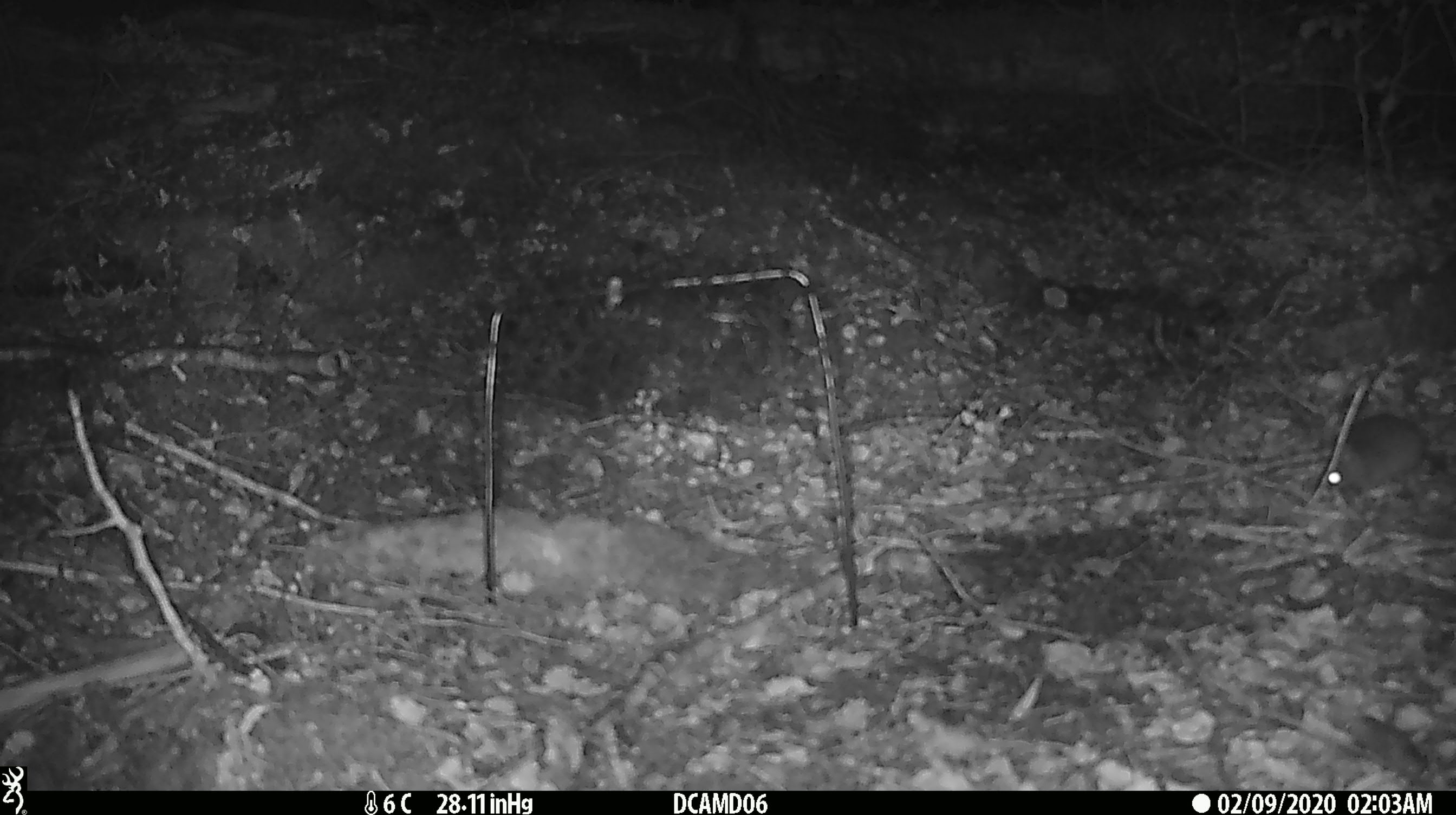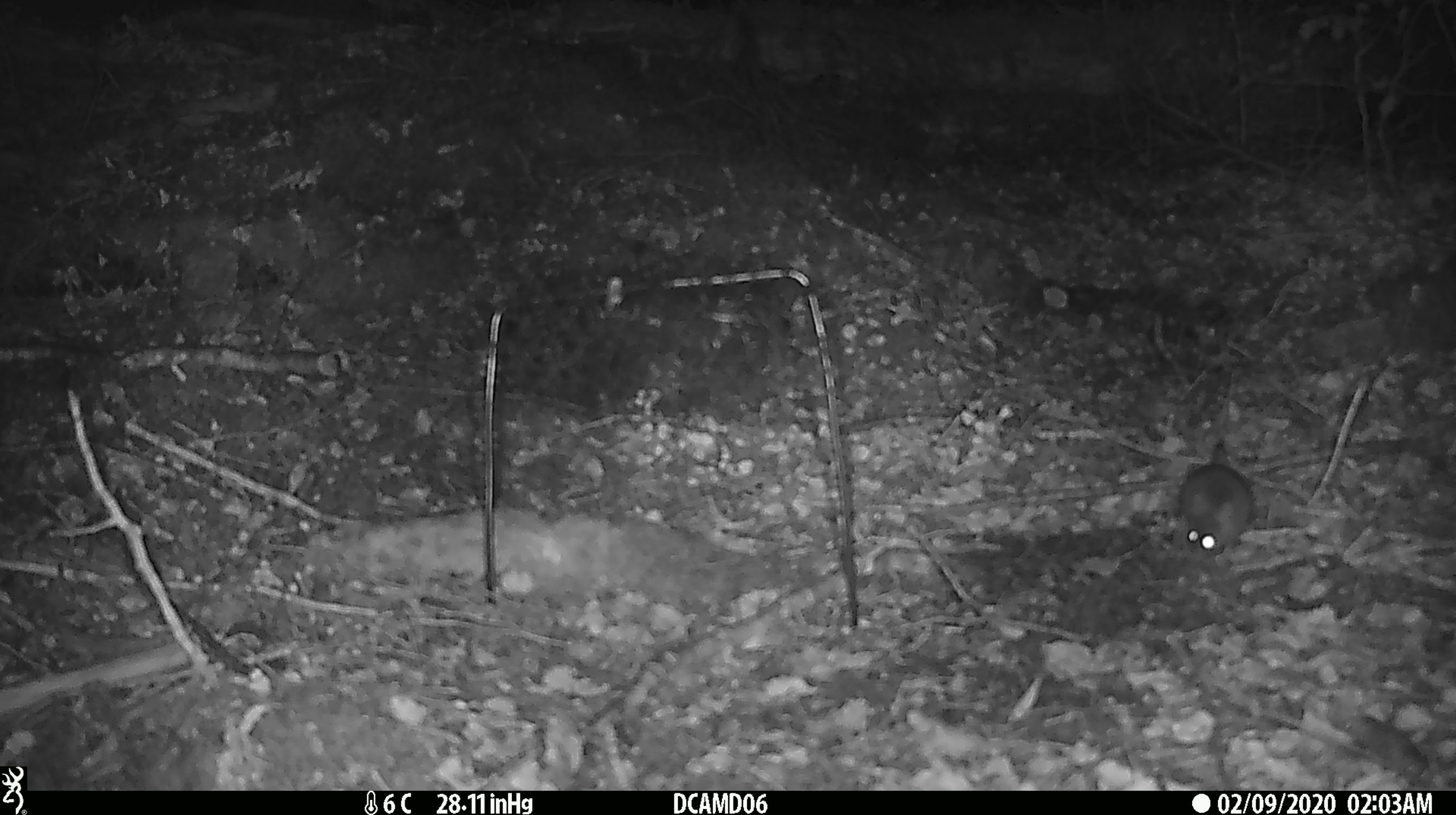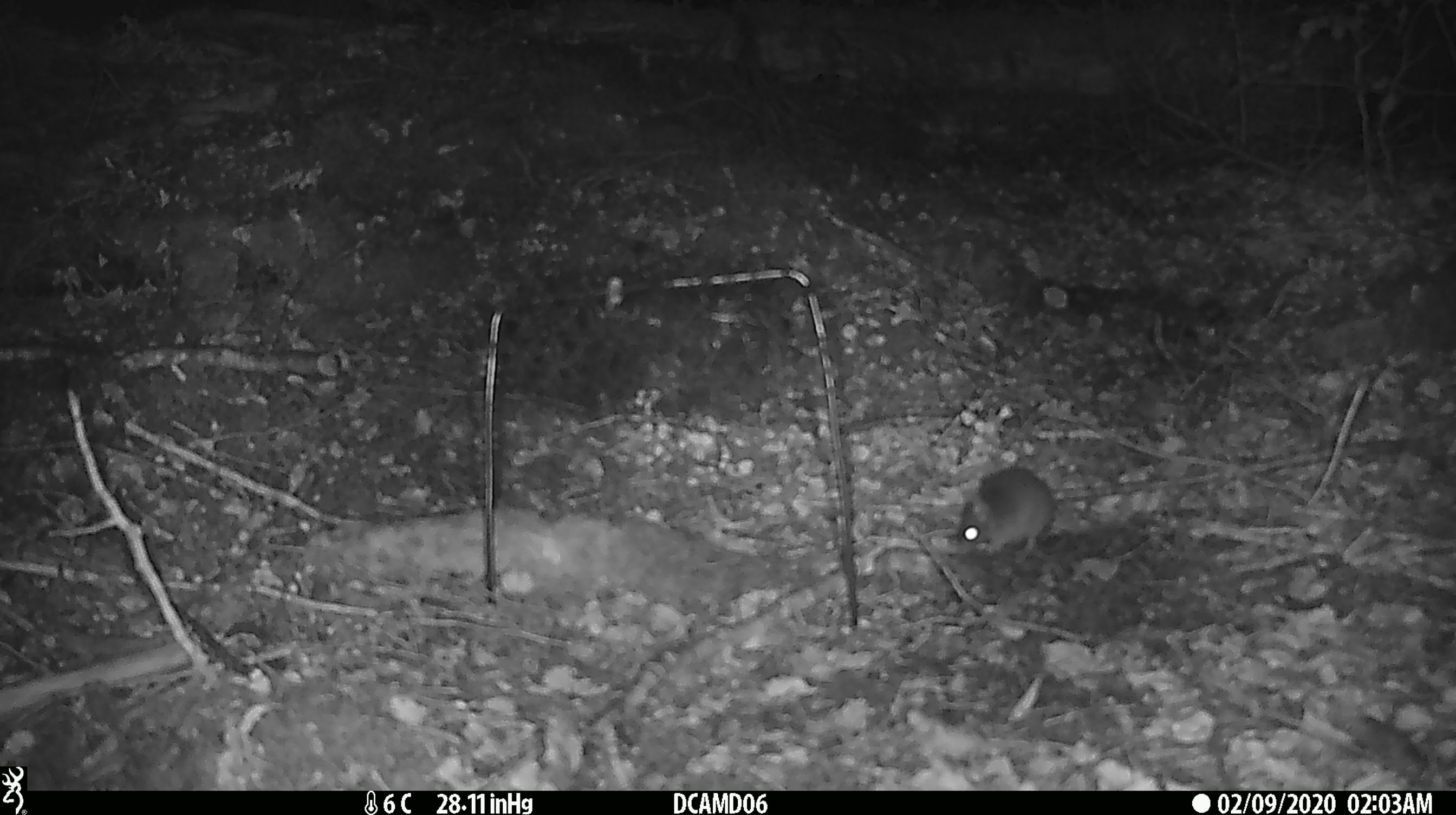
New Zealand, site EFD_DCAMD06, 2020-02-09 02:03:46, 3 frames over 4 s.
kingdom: Animalia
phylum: Chordata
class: Mammalia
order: Rodentia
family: Muridae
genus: Mus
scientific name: Mus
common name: mouse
Mouse (Mus).